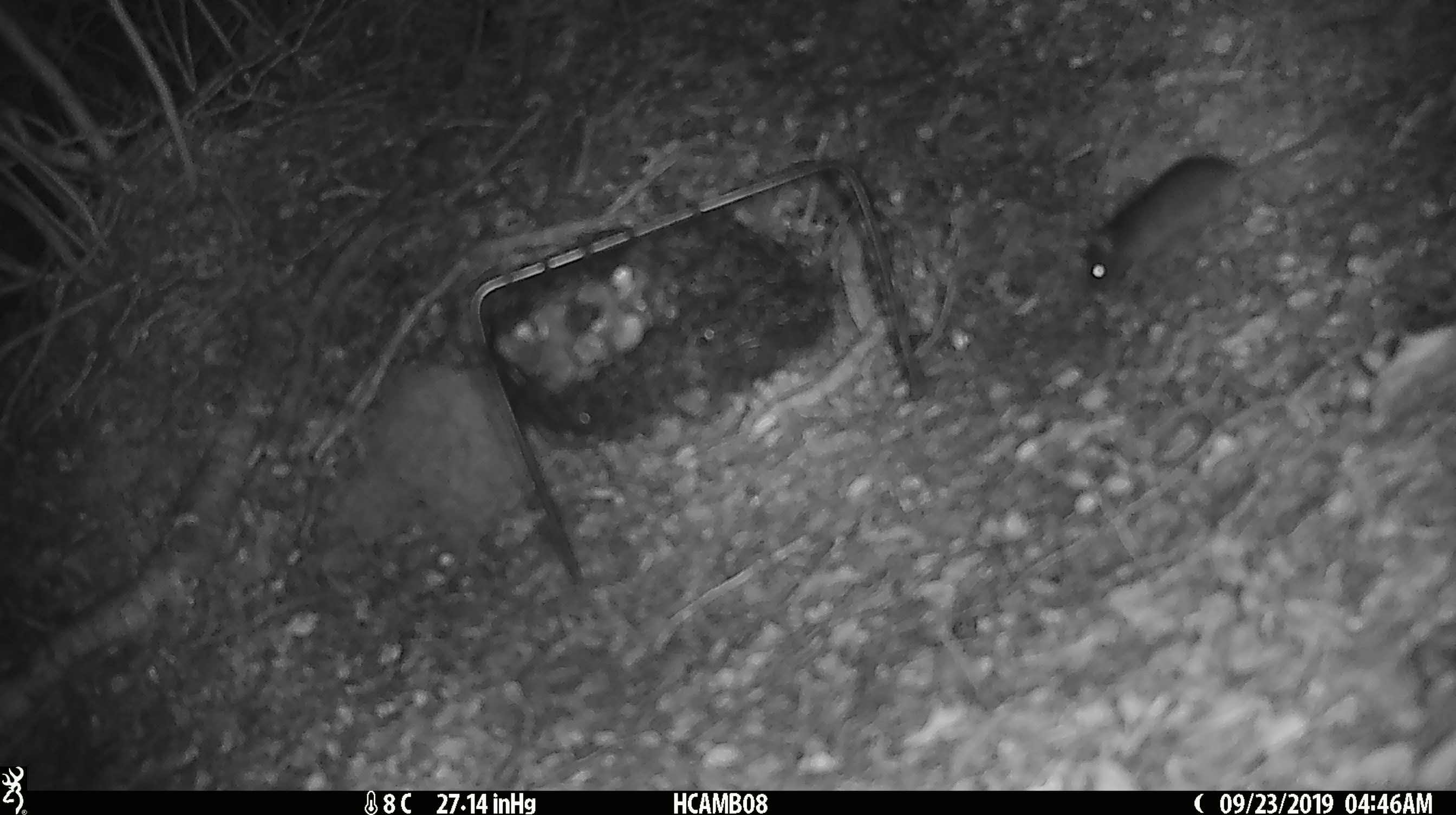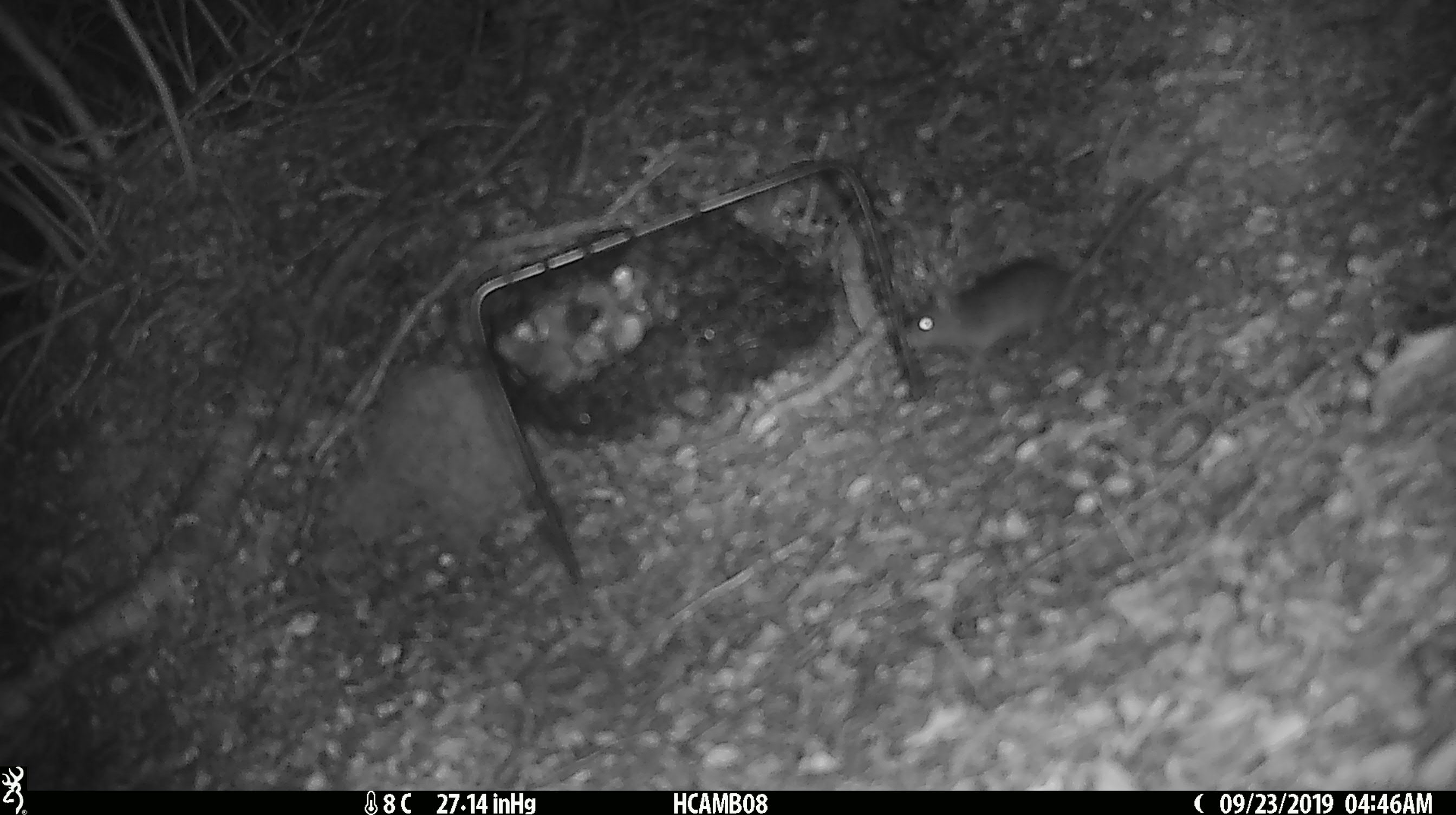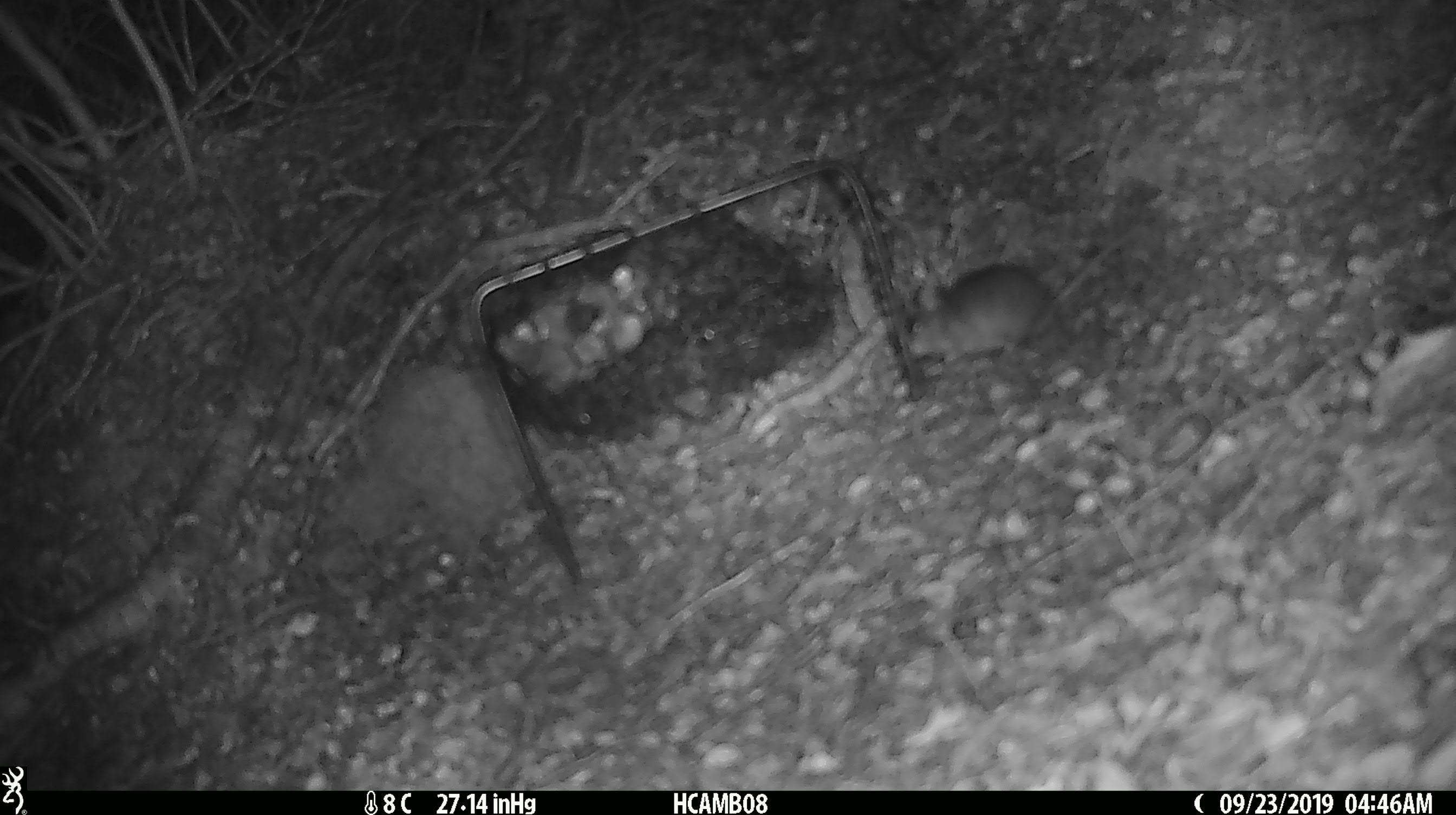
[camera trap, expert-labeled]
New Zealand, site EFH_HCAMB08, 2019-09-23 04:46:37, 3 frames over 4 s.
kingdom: Animalia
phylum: Chordata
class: Mammalia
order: Rodentia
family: Muridae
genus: Mus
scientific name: Mus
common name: mouse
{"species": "mouse (Mus)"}